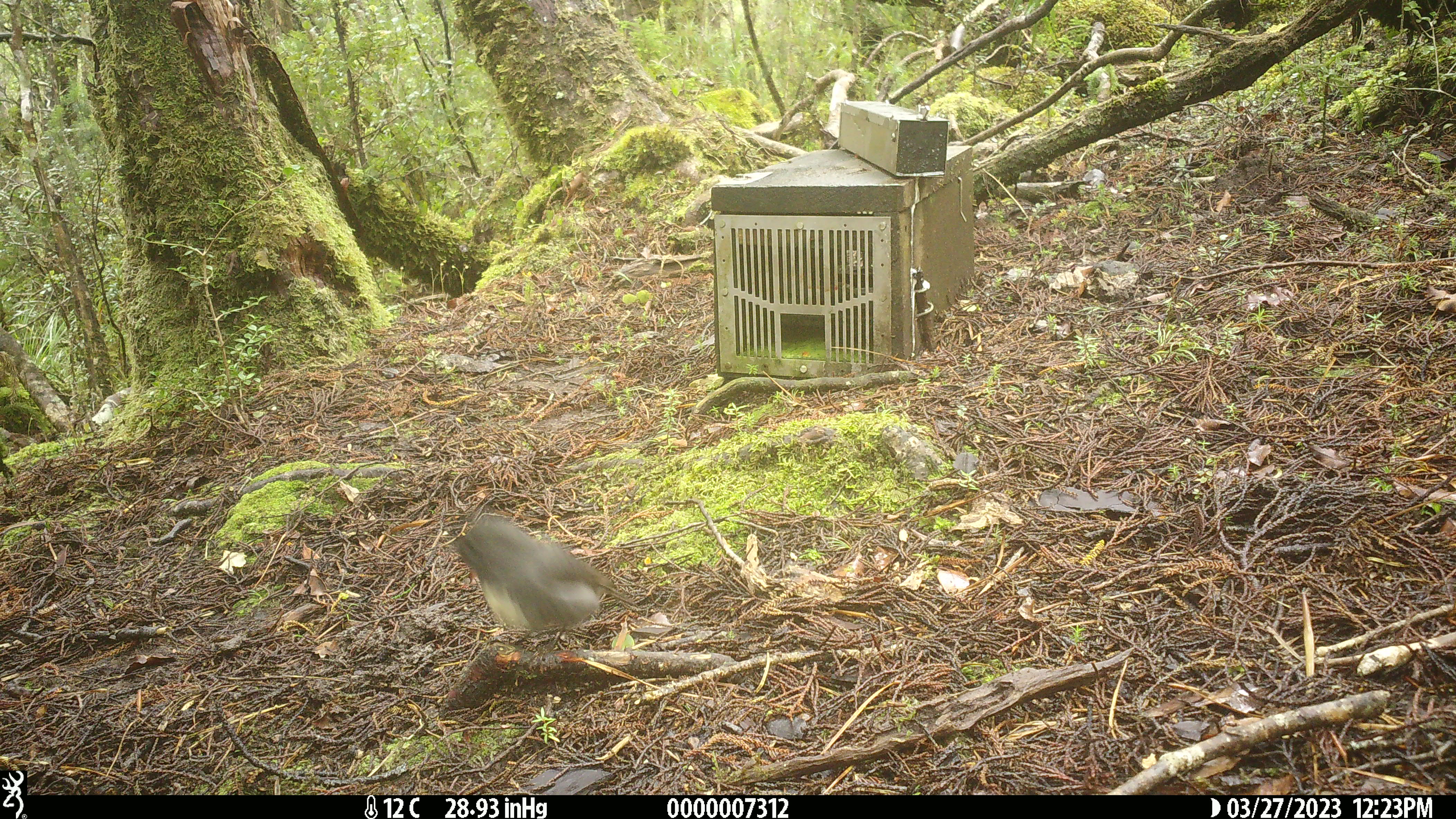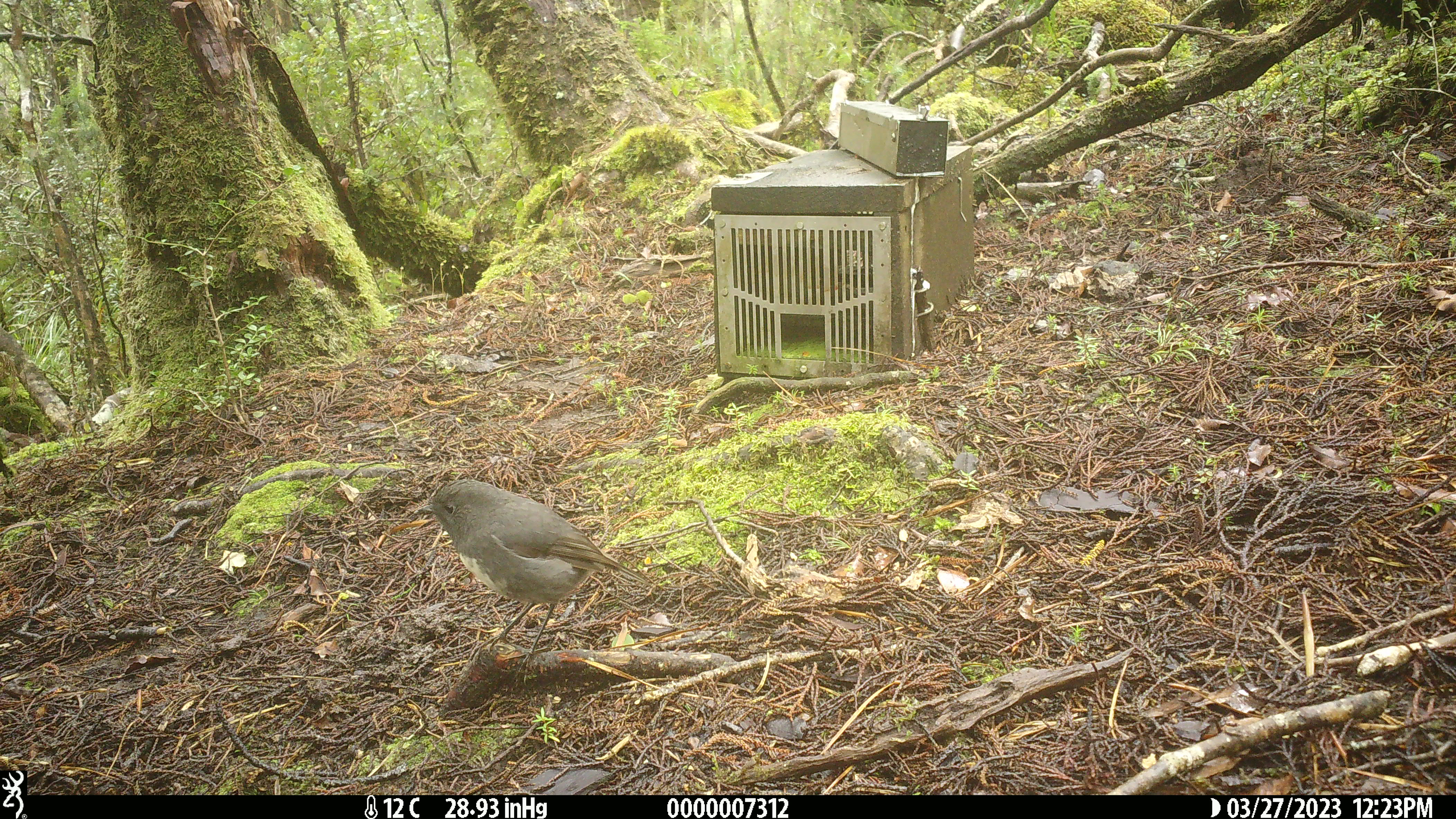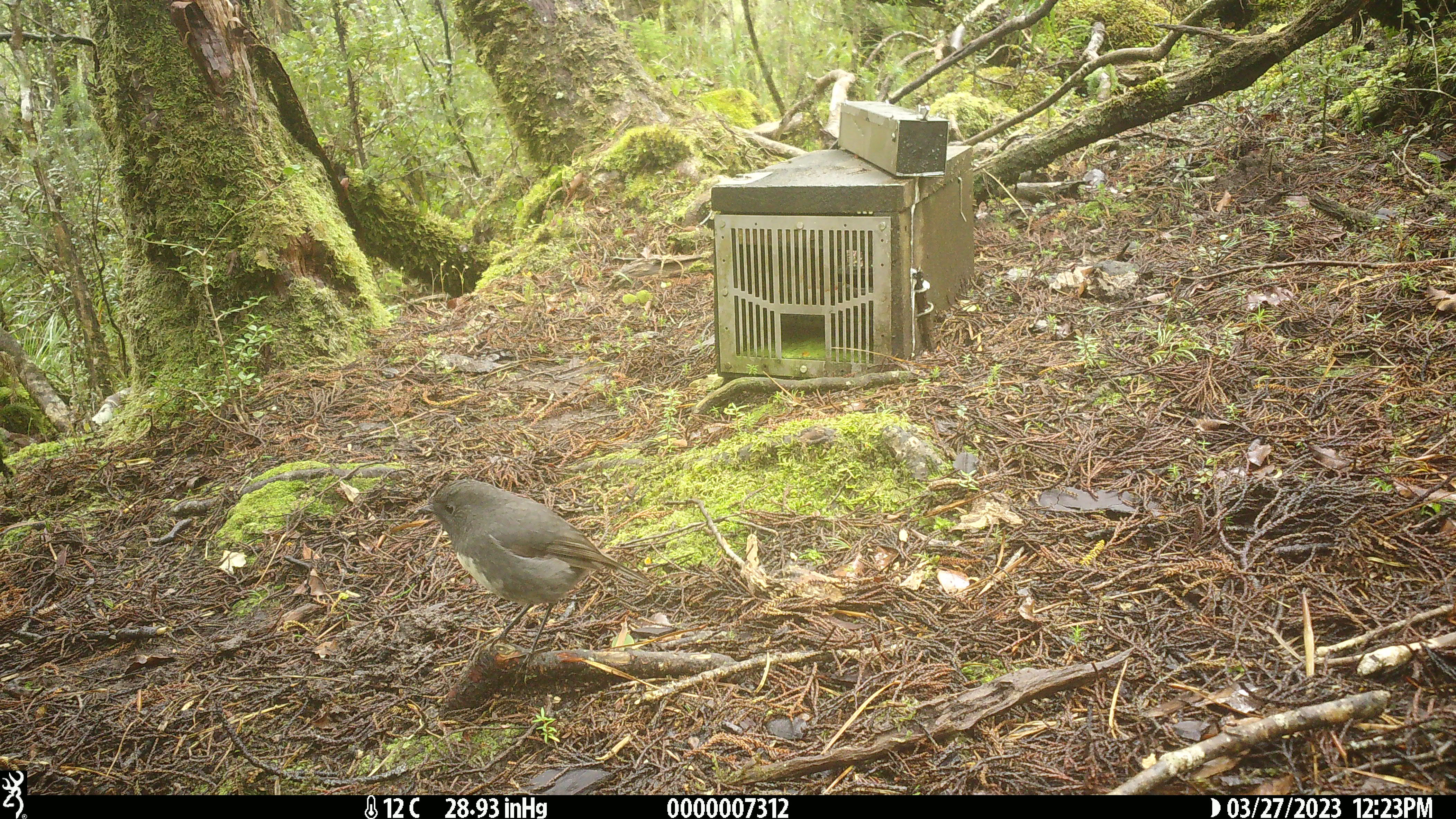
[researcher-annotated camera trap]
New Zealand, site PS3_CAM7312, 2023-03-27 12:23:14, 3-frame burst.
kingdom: Animalia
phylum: Chordata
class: Aves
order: Passeriformes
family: Petroicidae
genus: Petroica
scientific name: Petroica australis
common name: new zealand robin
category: robin